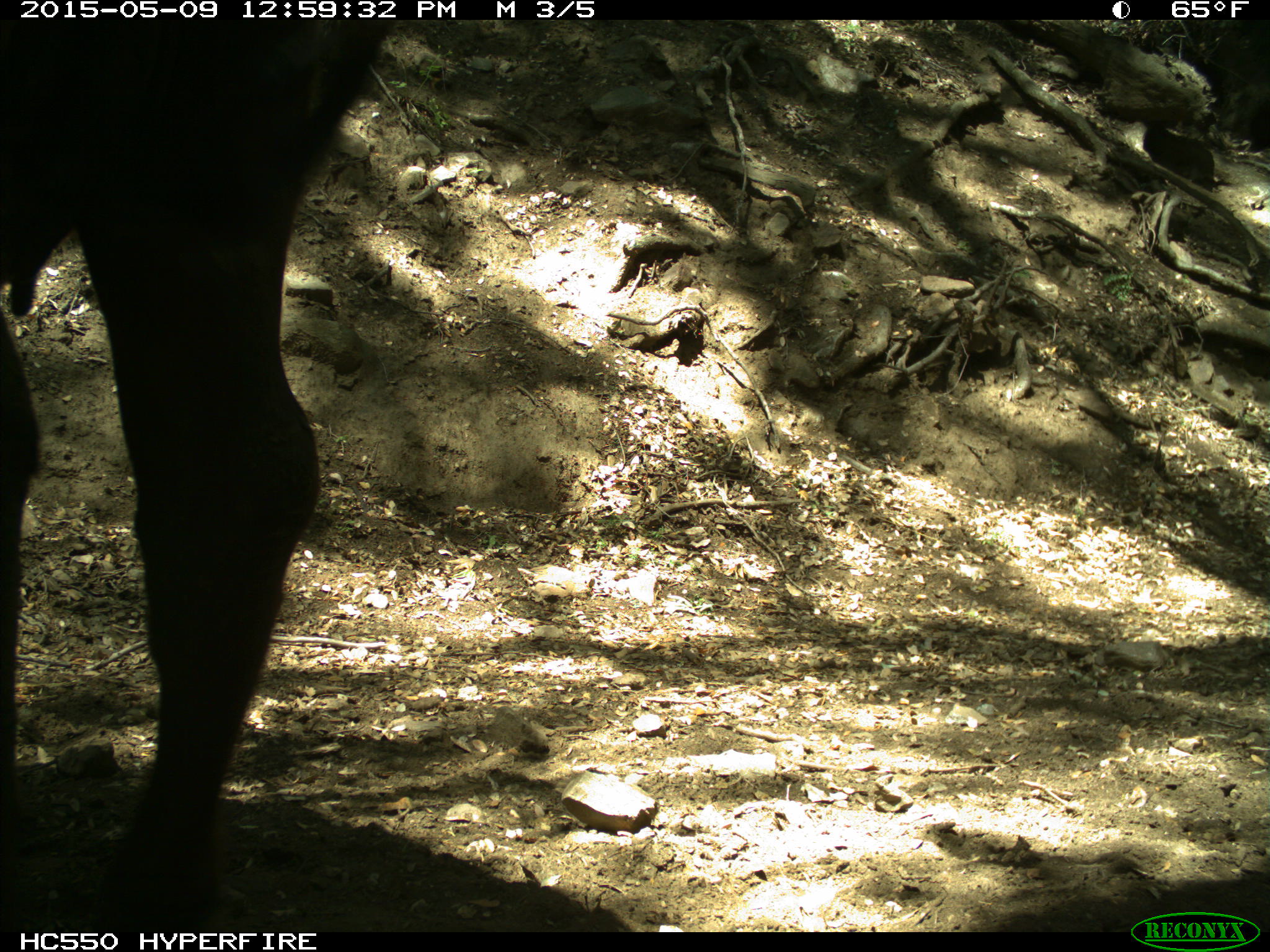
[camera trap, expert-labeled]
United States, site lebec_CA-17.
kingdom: Animalia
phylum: Chordata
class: Mammalia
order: Artiodactyla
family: Bovidae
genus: Bos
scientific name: Bos taurus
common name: domestic cow